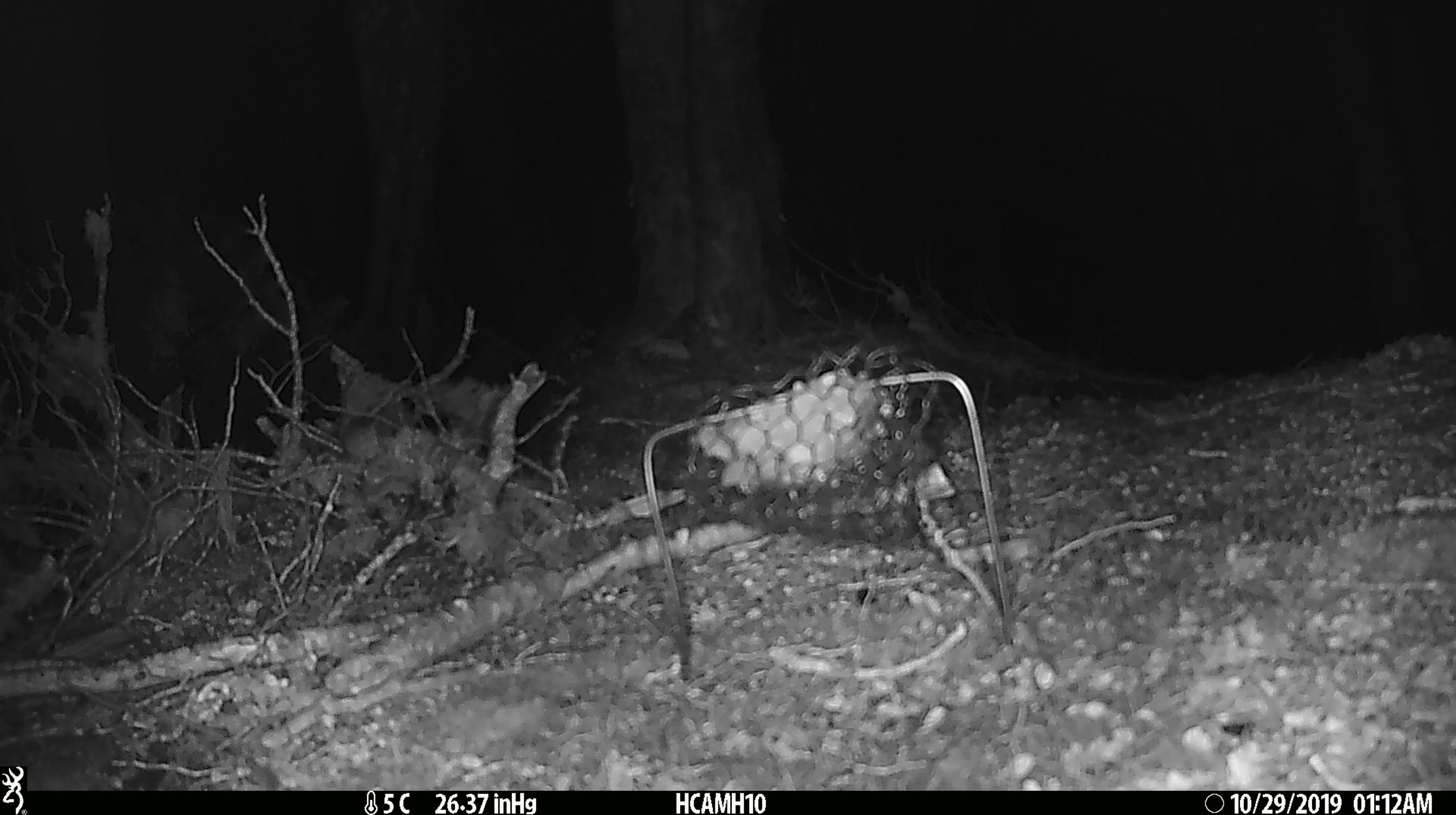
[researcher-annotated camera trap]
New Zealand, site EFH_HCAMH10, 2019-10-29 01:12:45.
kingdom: Animalia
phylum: Chordata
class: Mammalia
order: Rodentia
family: Muridae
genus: Mus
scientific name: Mus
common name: mouse